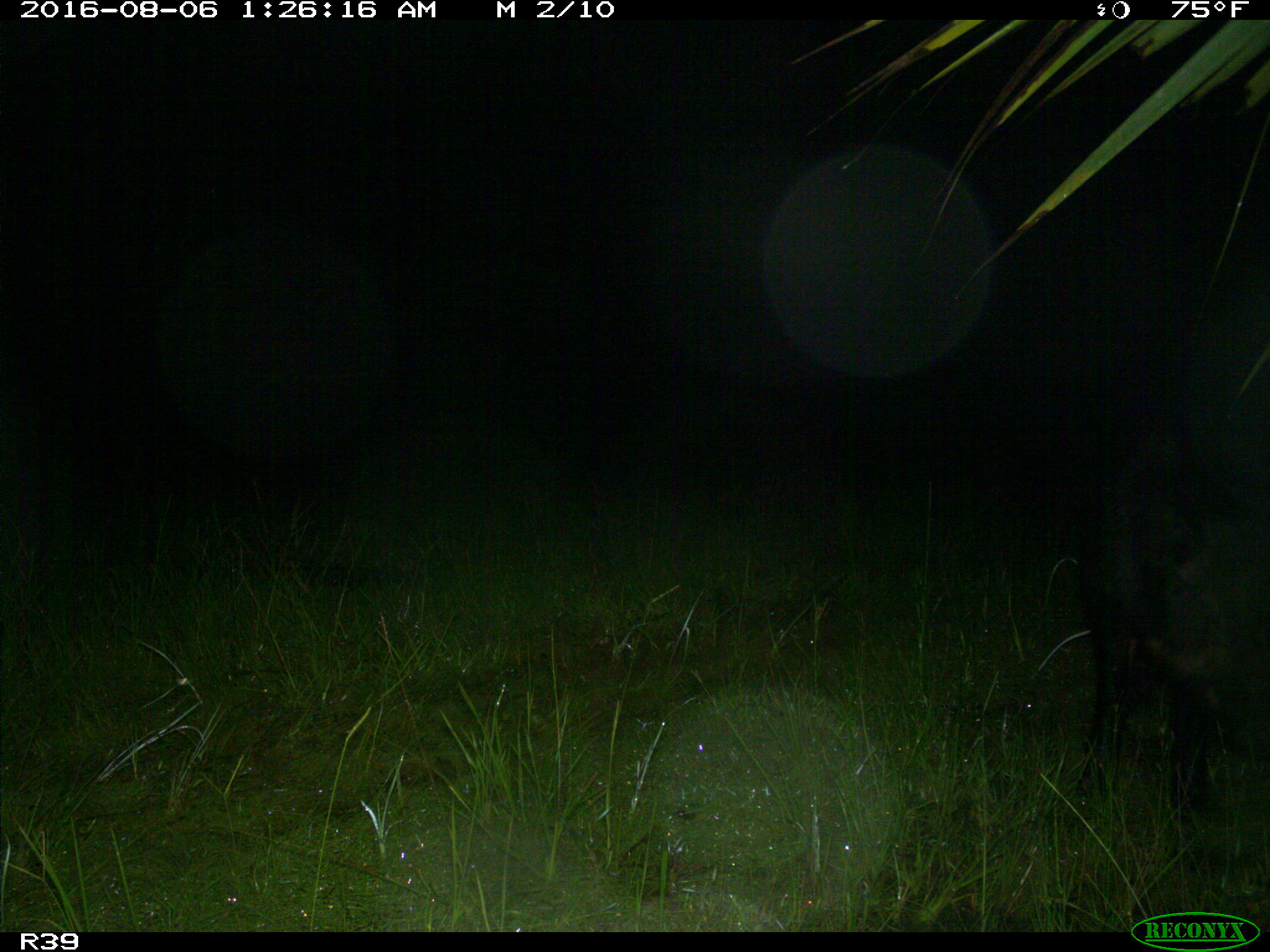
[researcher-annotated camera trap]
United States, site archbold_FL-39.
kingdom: Animalia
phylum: Chordata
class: Mammalia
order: Artiodactyla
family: Suidae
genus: Sus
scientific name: Sus scrofa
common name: wild boar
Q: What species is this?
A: Sus scrofa (wild boar).